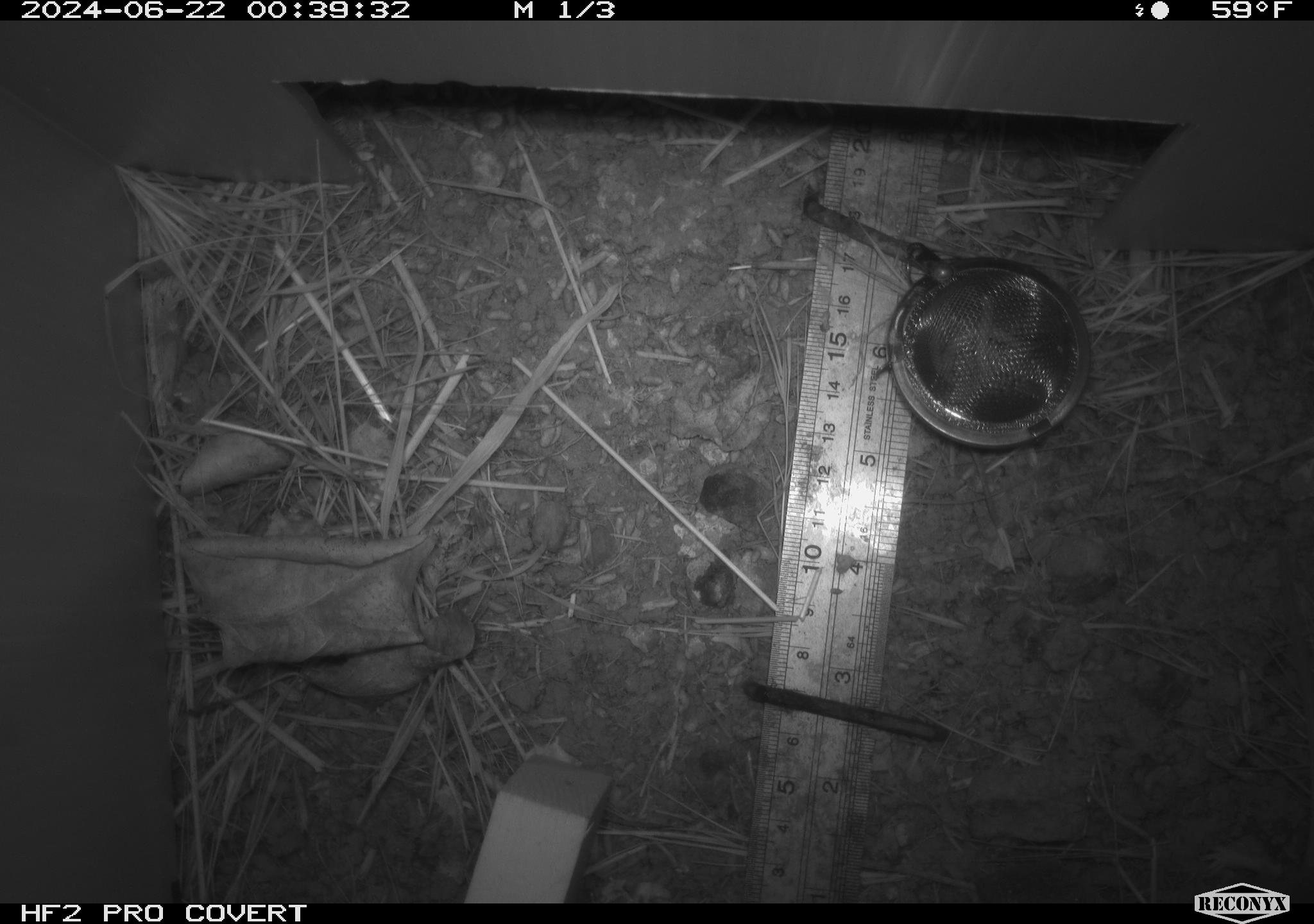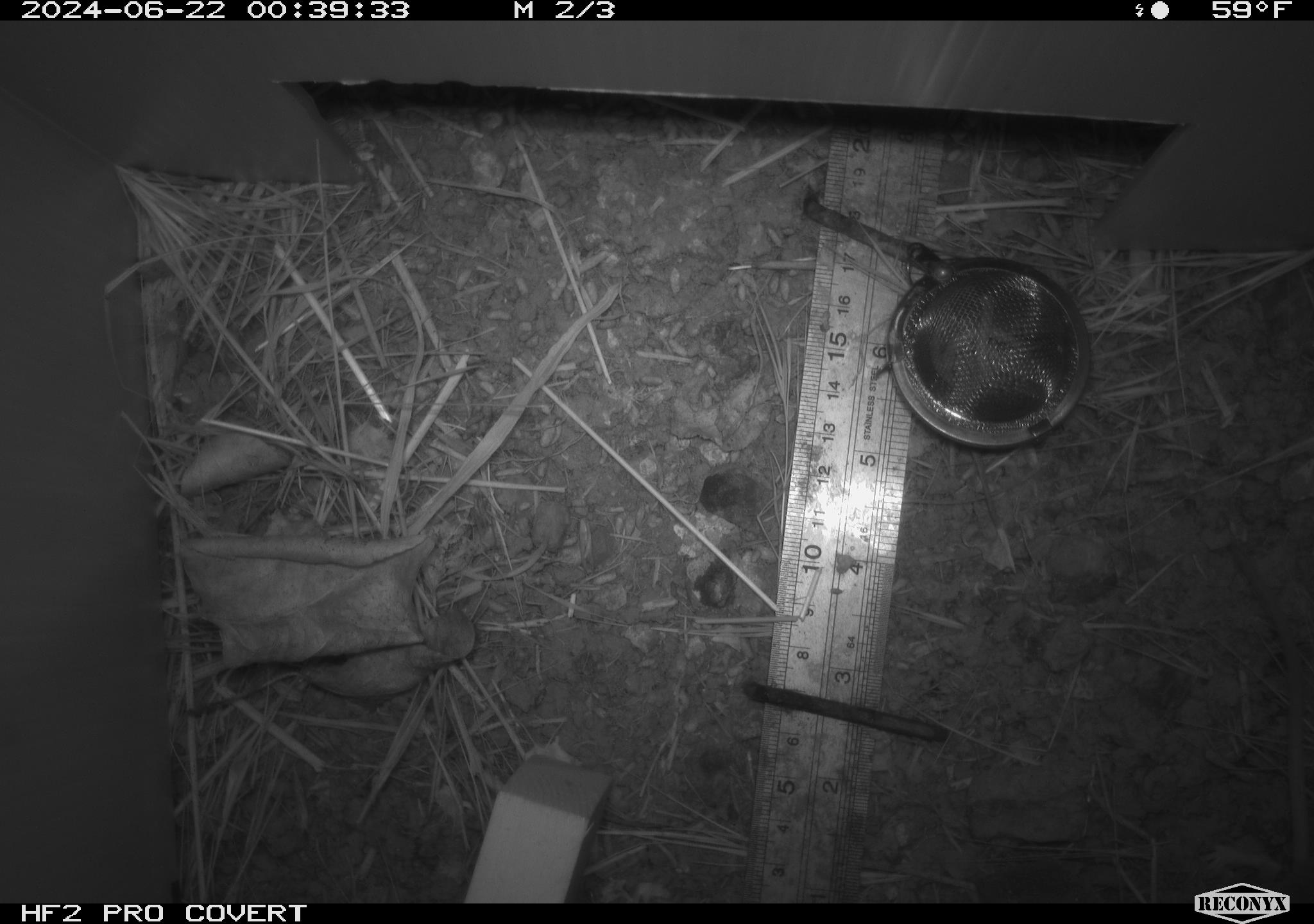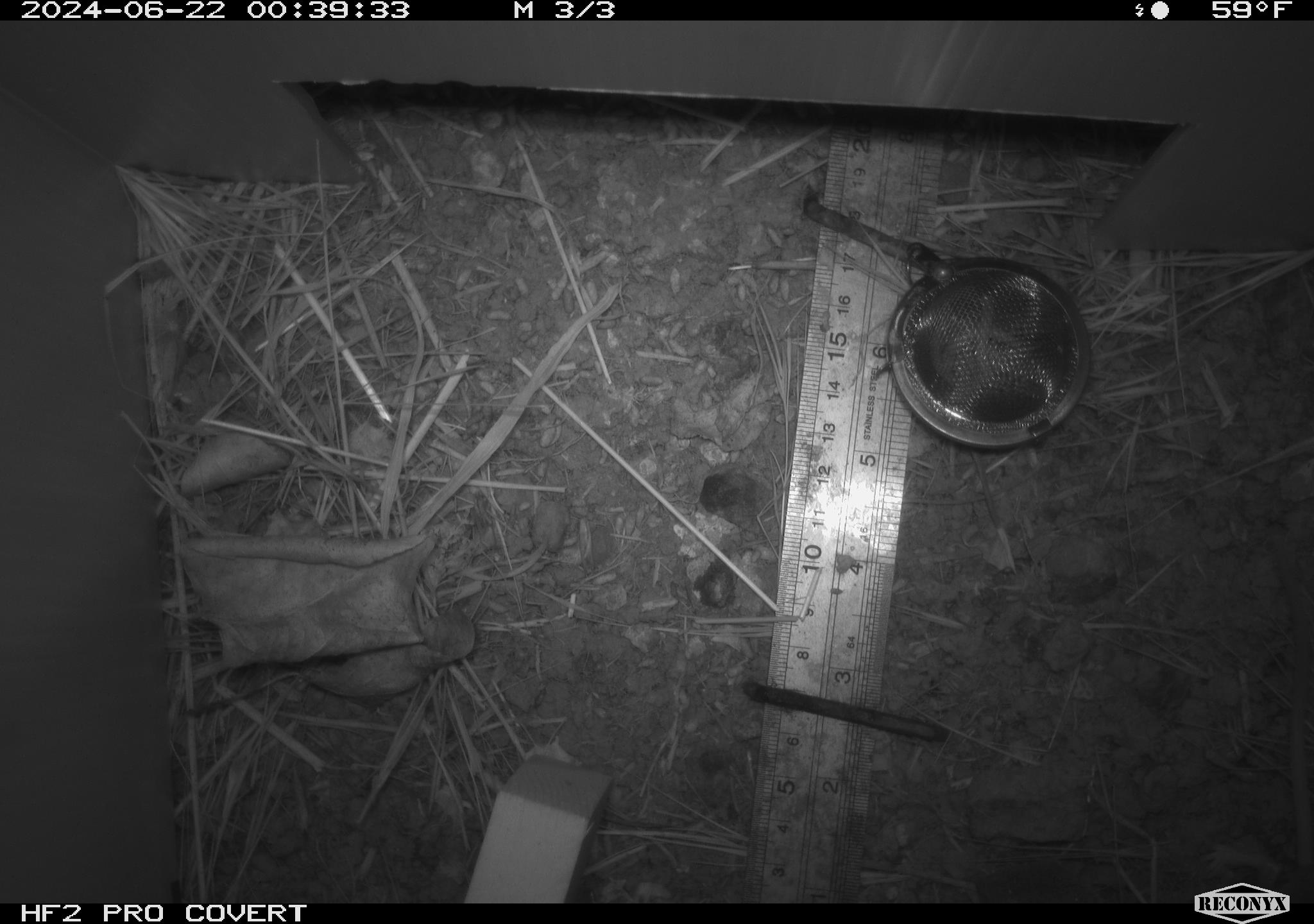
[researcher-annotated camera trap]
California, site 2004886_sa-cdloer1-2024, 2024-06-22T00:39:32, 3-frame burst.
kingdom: Animalia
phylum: Chordata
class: Mammalia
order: Rodentia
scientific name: Rodentia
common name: mouse species